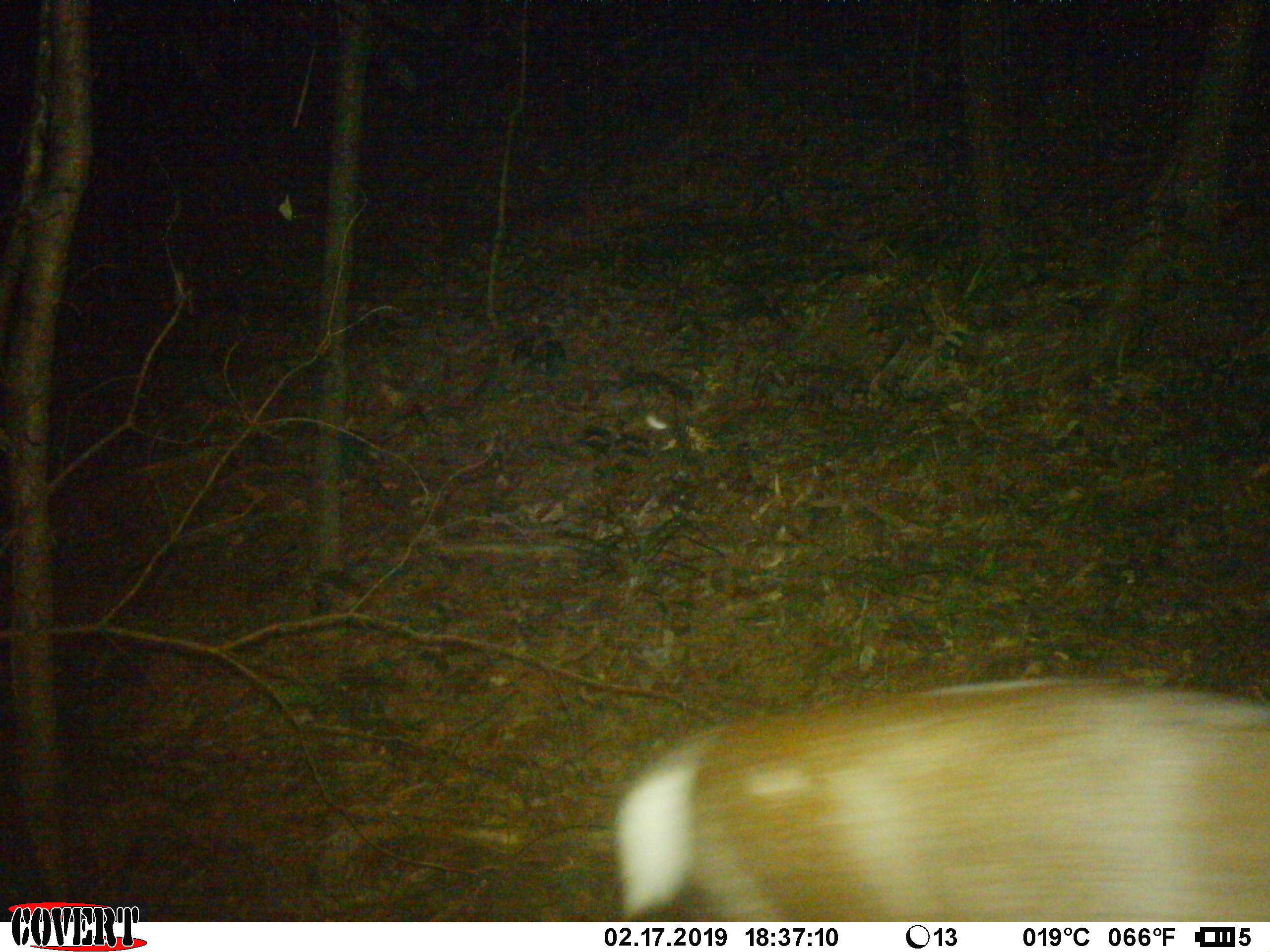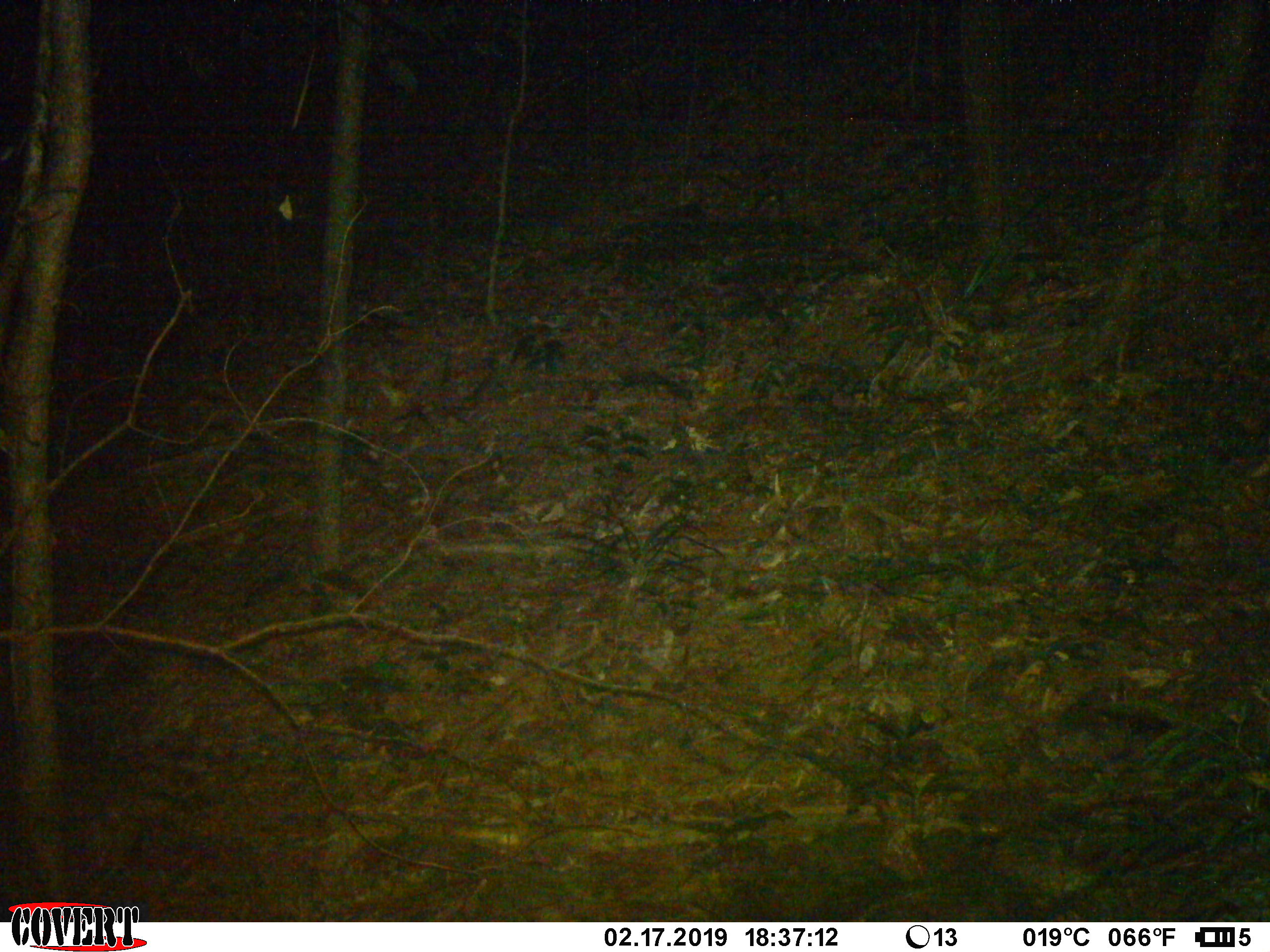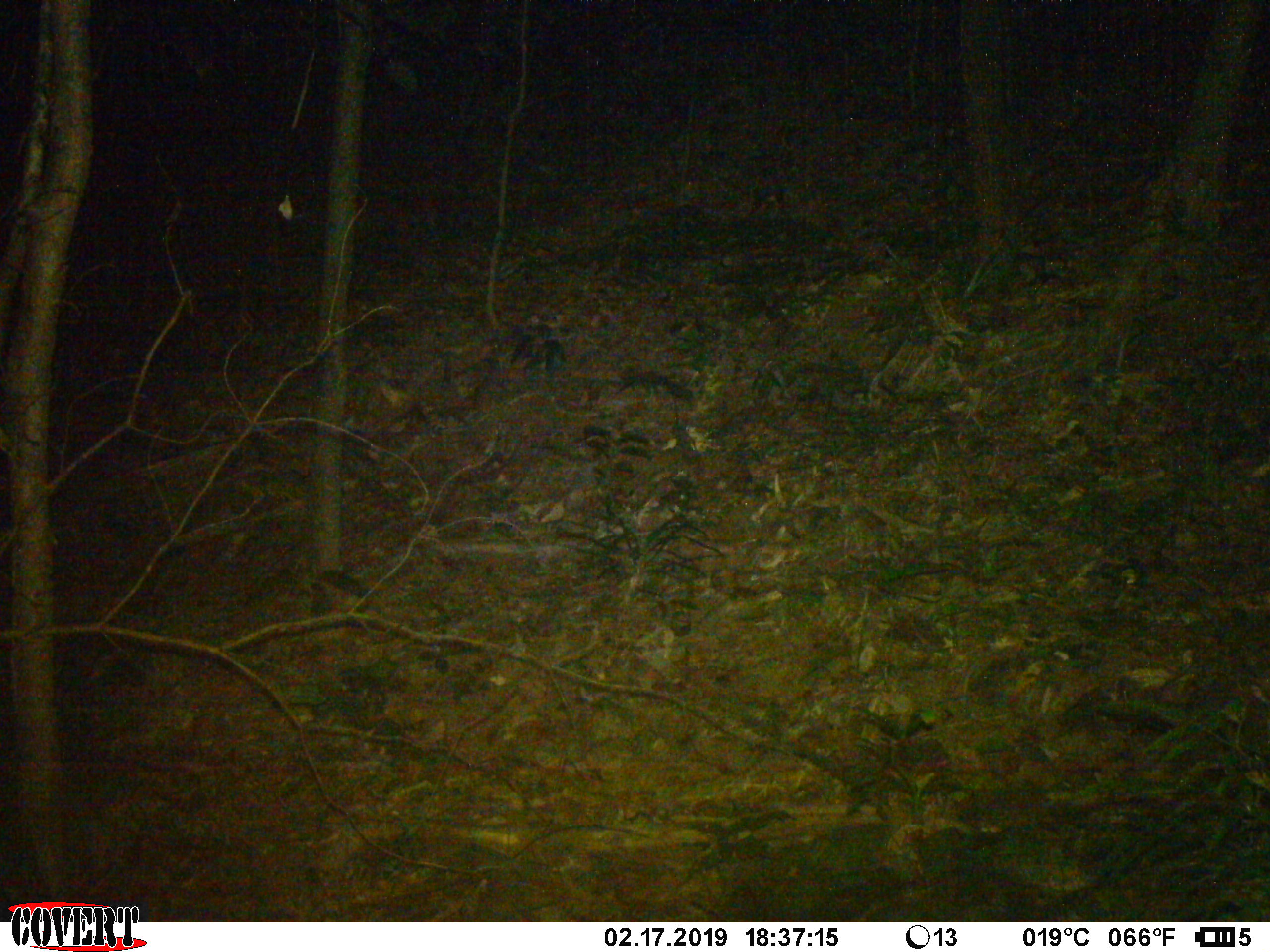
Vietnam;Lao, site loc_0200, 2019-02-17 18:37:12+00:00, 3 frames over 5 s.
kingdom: Animalia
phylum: Chordata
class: Mammalia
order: Artiodactyla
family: Cervidae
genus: Muntiacus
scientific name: Muntiacus vuquangensis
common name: large-antlered muntjac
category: large antlered muntjac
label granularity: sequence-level